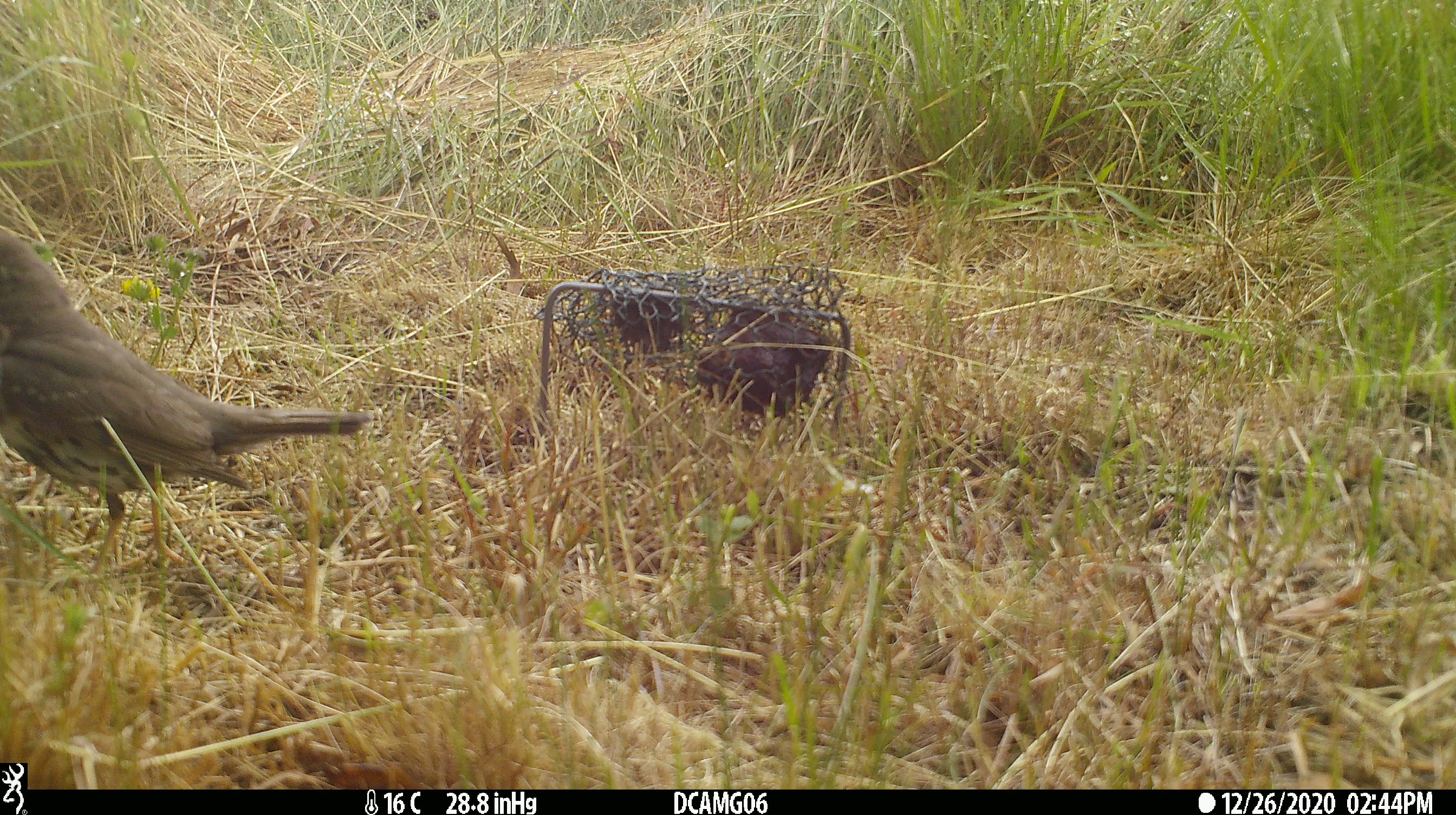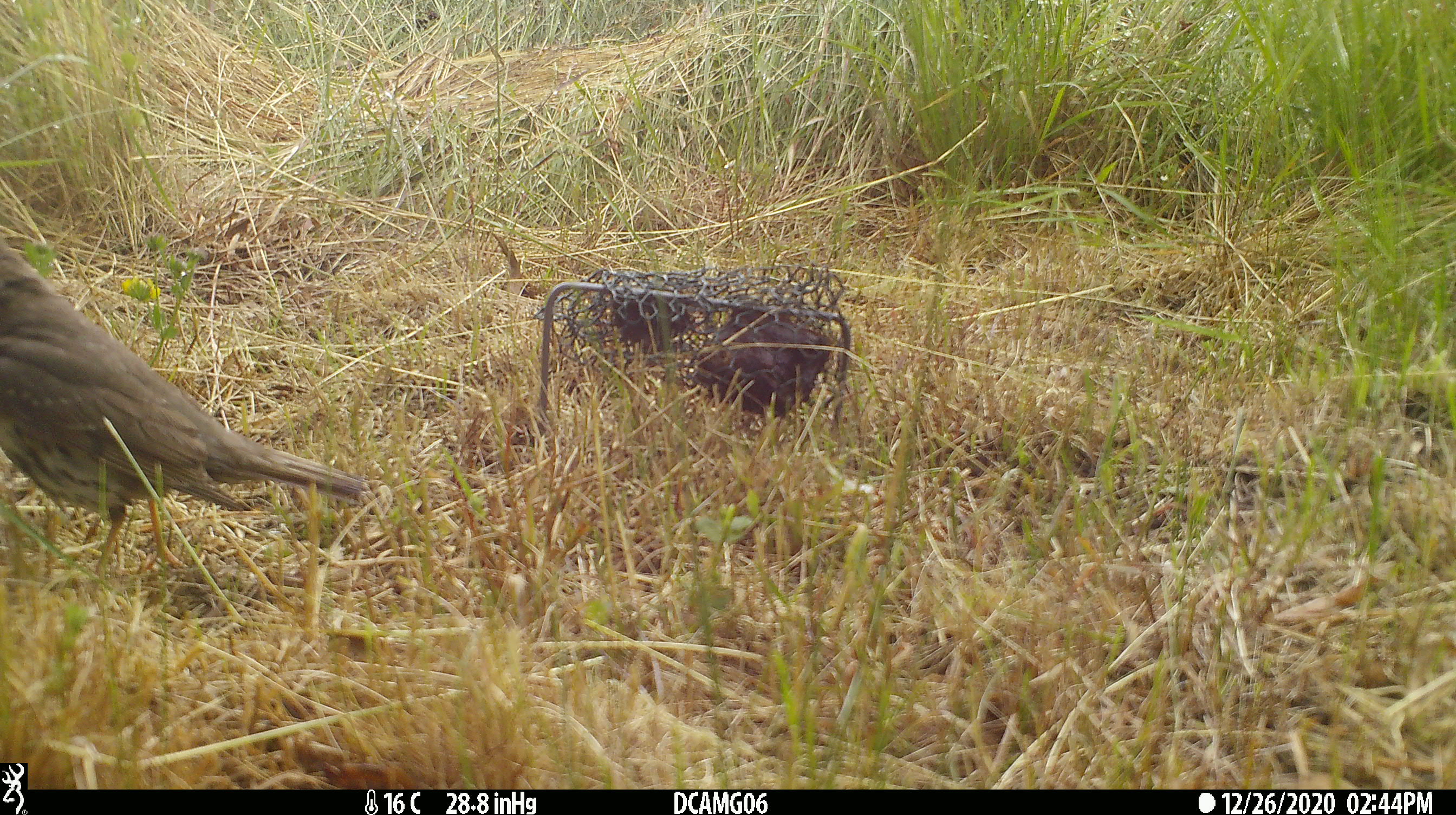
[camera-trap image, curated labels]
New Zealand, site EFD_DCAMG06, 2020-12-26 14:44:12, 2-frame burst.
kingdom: Animalia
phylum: Chordata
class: Aves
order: Passeriformes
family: Turdidae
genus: Turdus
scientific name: Turdus philomelos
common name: song thrush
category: thrush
Thrush (song thrush) (Turdus philomelos).